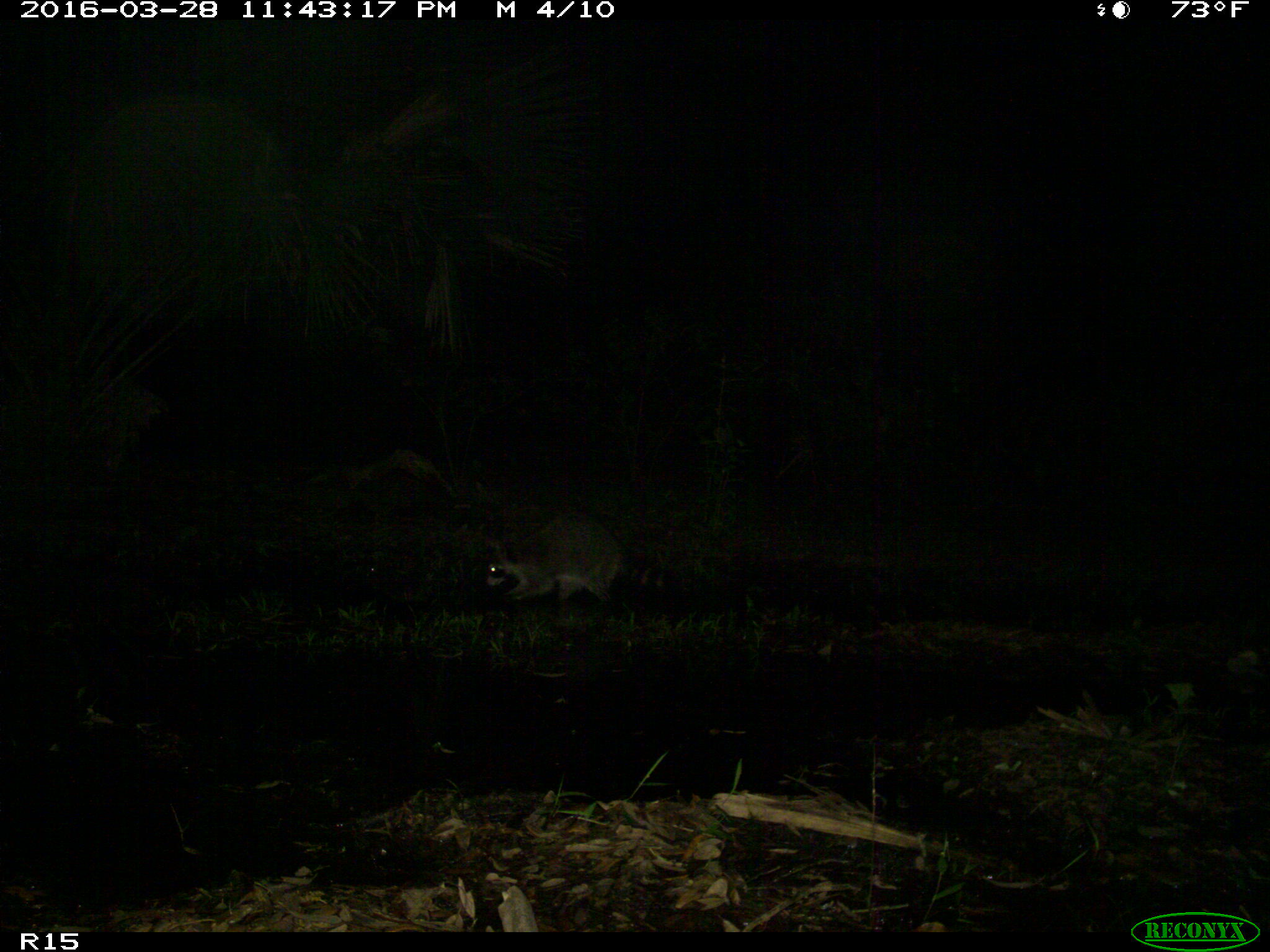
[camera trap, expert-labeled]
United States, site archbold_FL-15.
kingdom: Animalia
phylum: Chordata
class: Mammalia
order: Carnivora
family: Procyonidae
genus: Procyon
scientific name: Procyon lotor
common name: common raccoon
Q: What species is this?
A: Procyon lotor (common raccoon).